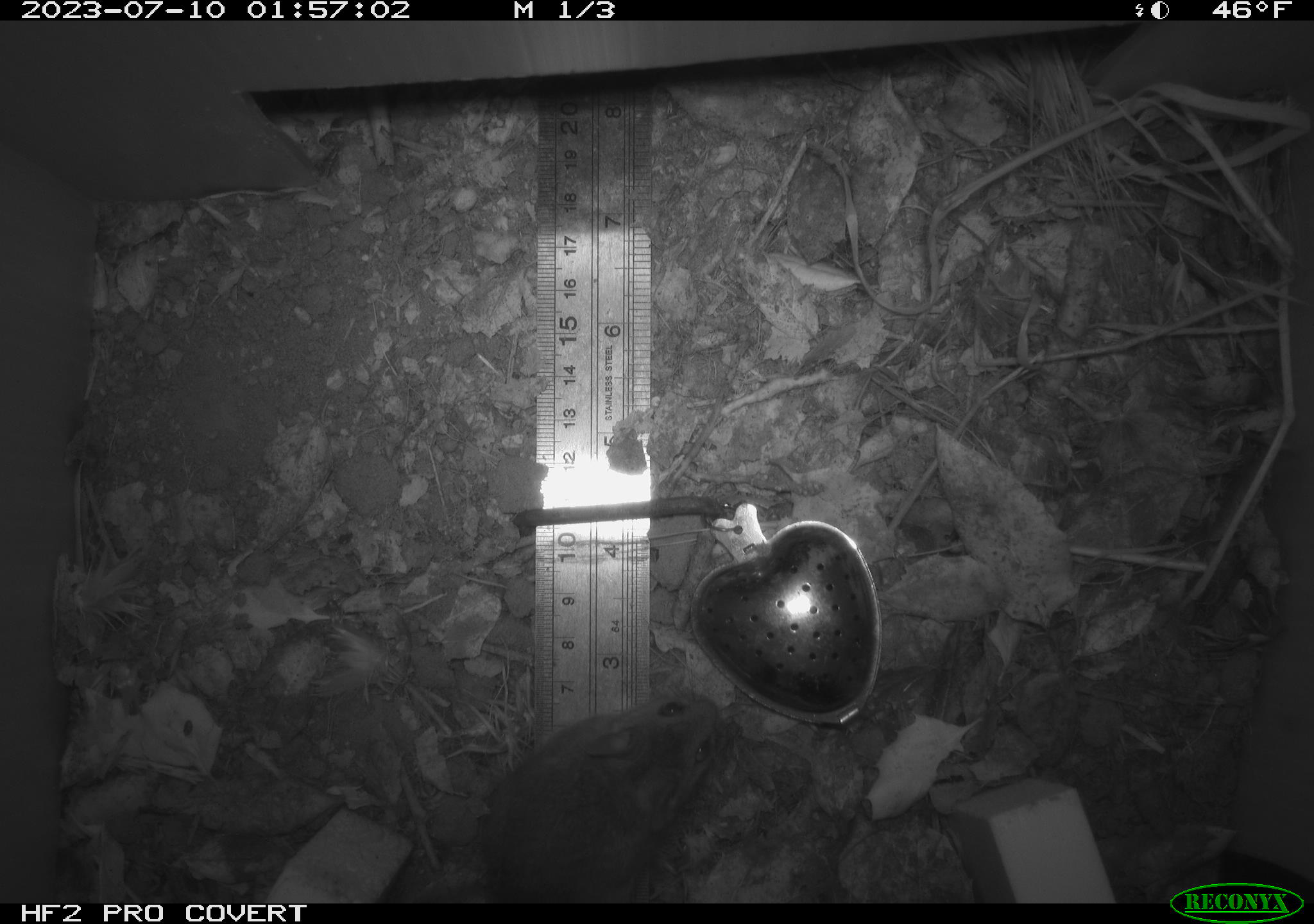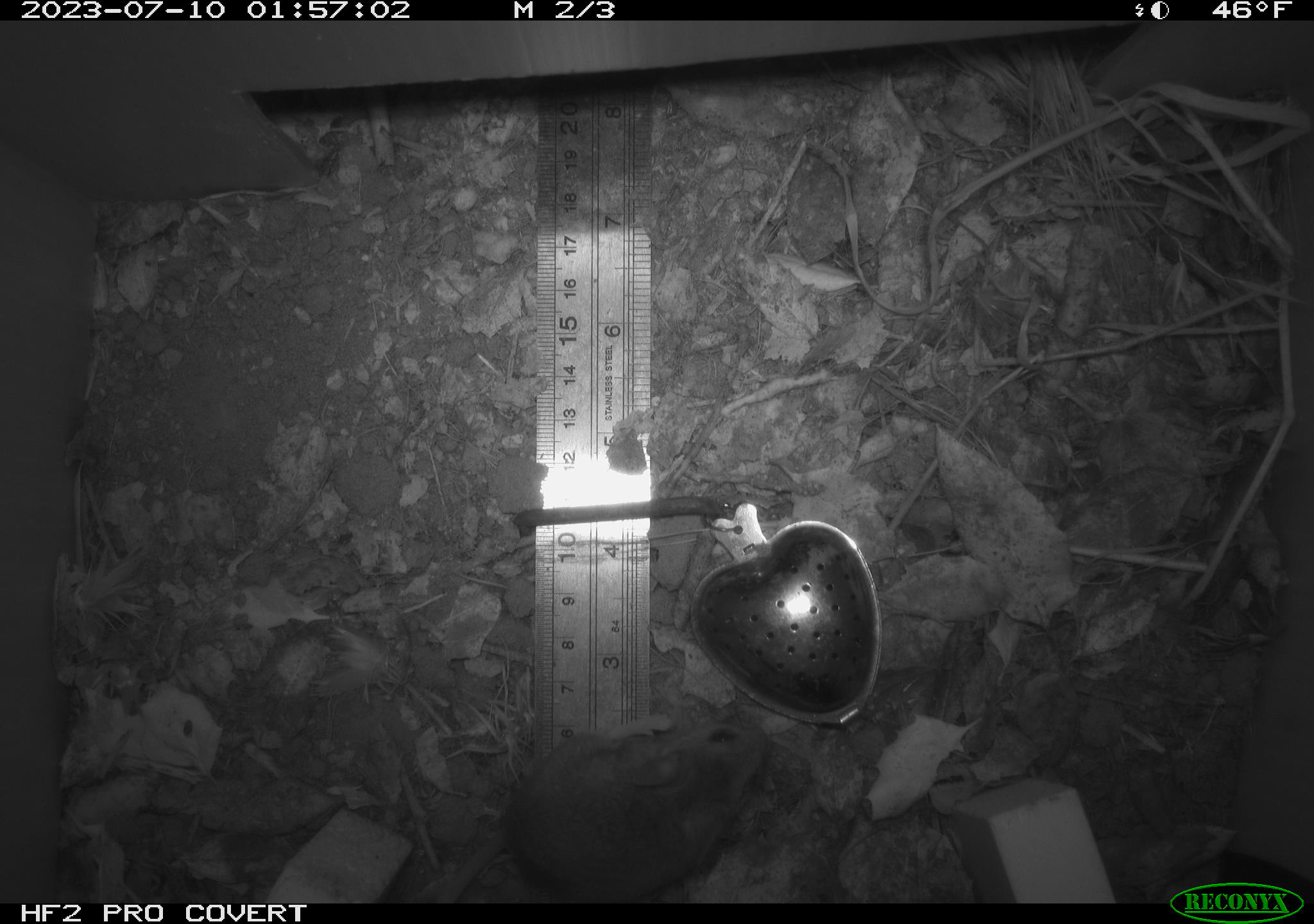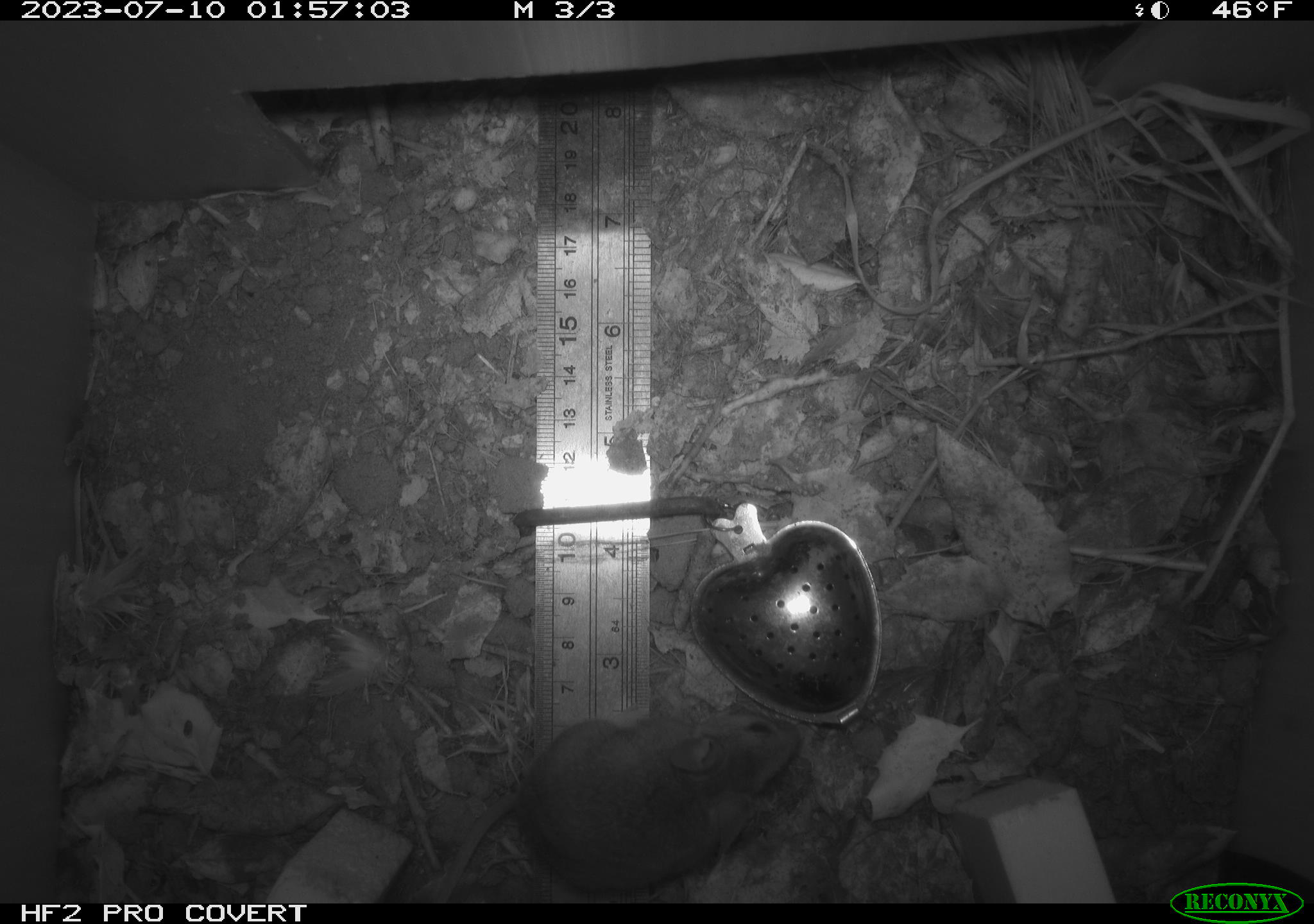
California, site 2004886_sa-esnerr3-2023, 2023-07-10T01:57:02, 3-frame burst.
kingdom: Animalia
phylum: Chordata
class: Mammalia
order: Rodentia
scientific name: Rodentia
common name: mouse species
Mouse species (Rodentia).